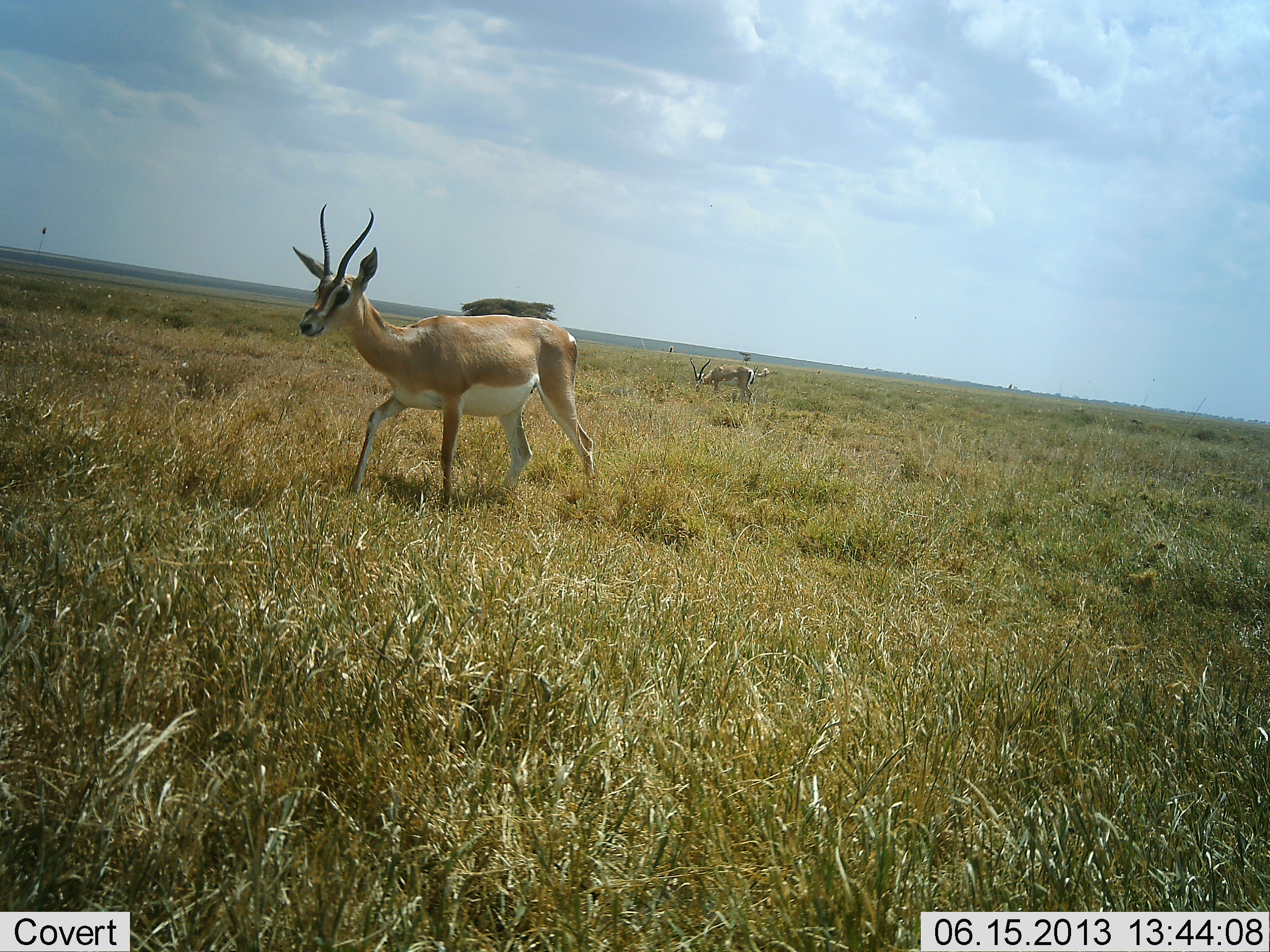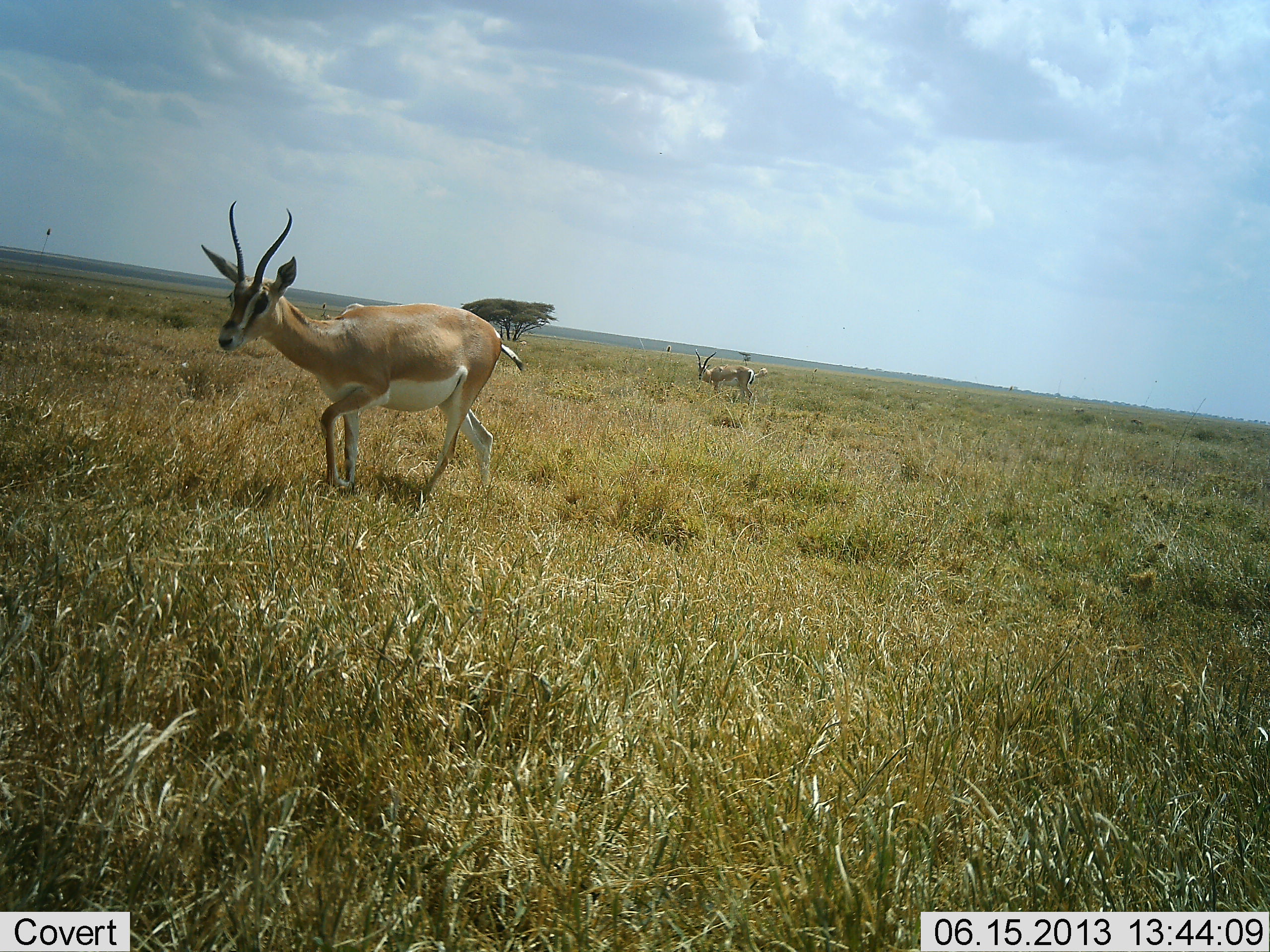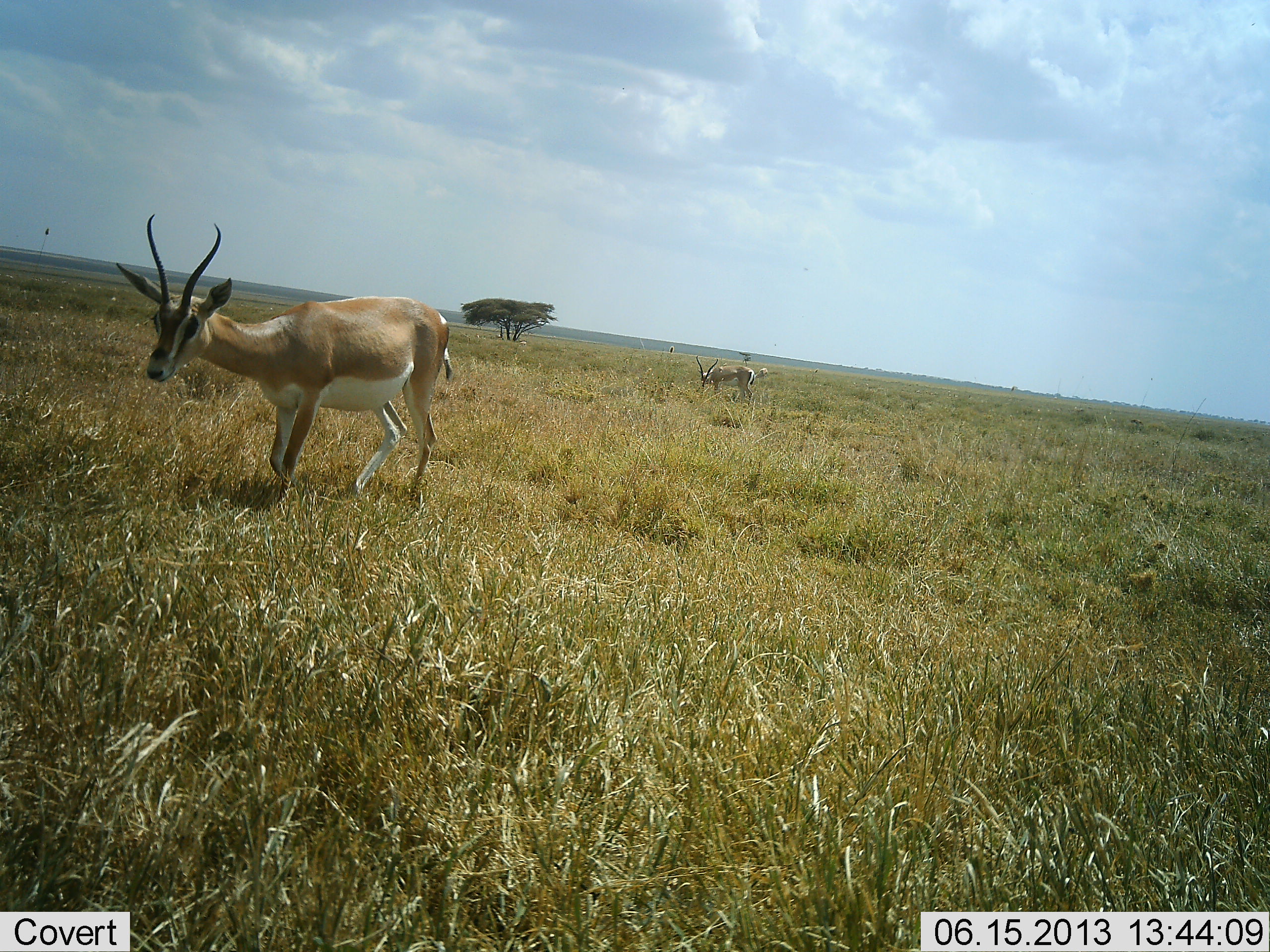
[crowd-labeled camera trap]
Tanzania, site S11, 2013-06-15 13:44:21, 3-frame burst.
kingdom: Animalia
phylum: Chordata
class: Mammalia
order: Artiodactyla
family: Bovidae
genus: Nanger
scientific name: Nanger granti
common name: grant's gazelle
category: gazellegrants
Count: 2.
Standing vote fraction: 43%.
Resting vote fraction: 0%.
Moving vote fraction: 86%.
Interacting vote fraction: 0%.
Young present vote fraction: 0%.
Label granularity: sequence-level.